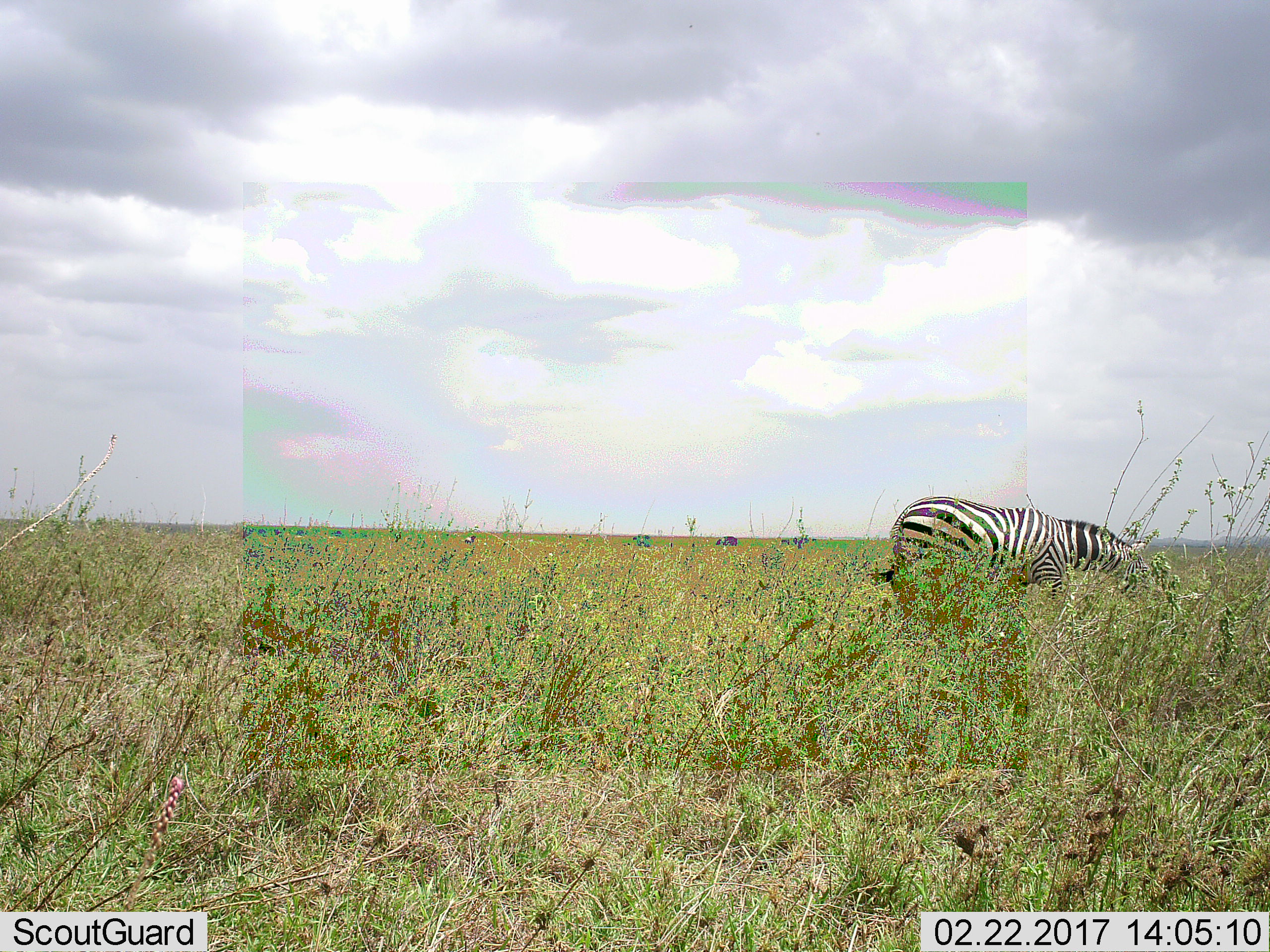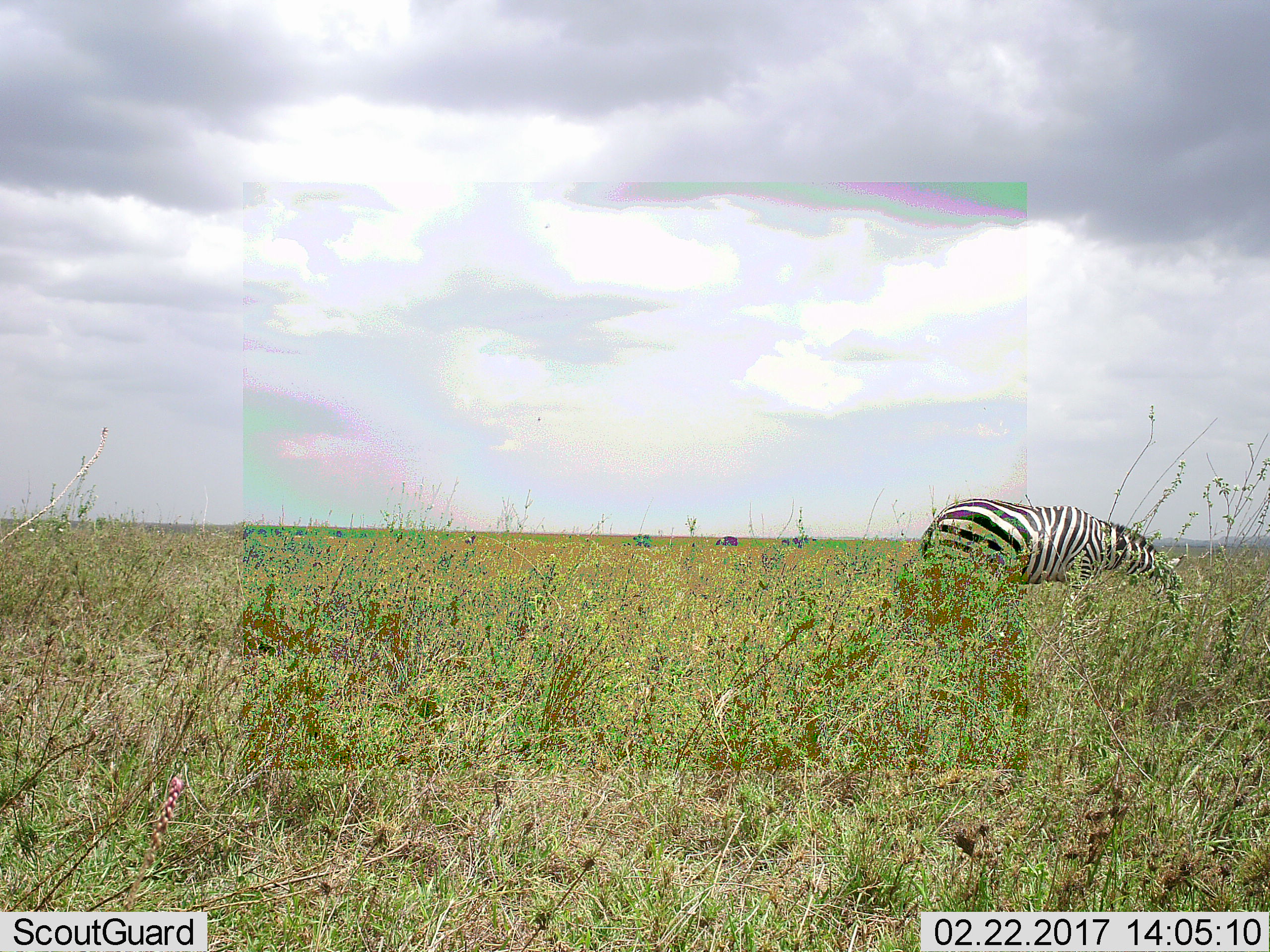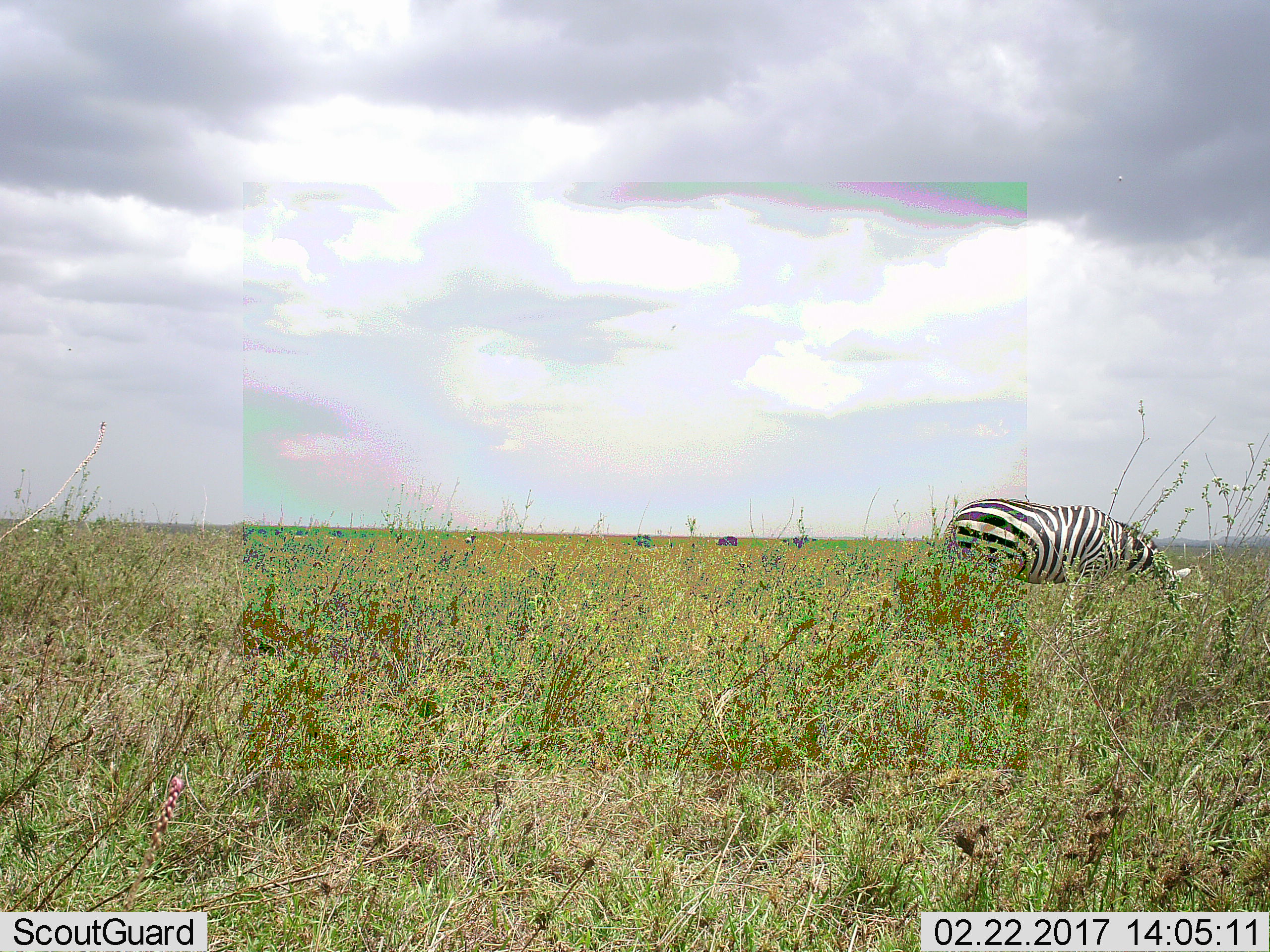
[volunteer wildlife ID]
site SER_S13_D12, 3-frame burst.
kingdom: Animalia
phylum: Chordata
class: Mammalia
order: Perissodactyla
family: Equidae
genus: Equus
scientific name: Equus quagga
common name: plains zebra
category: zebraplains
Zebraplains (plains zebra) (Equus quagga), count 1. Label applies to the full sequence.